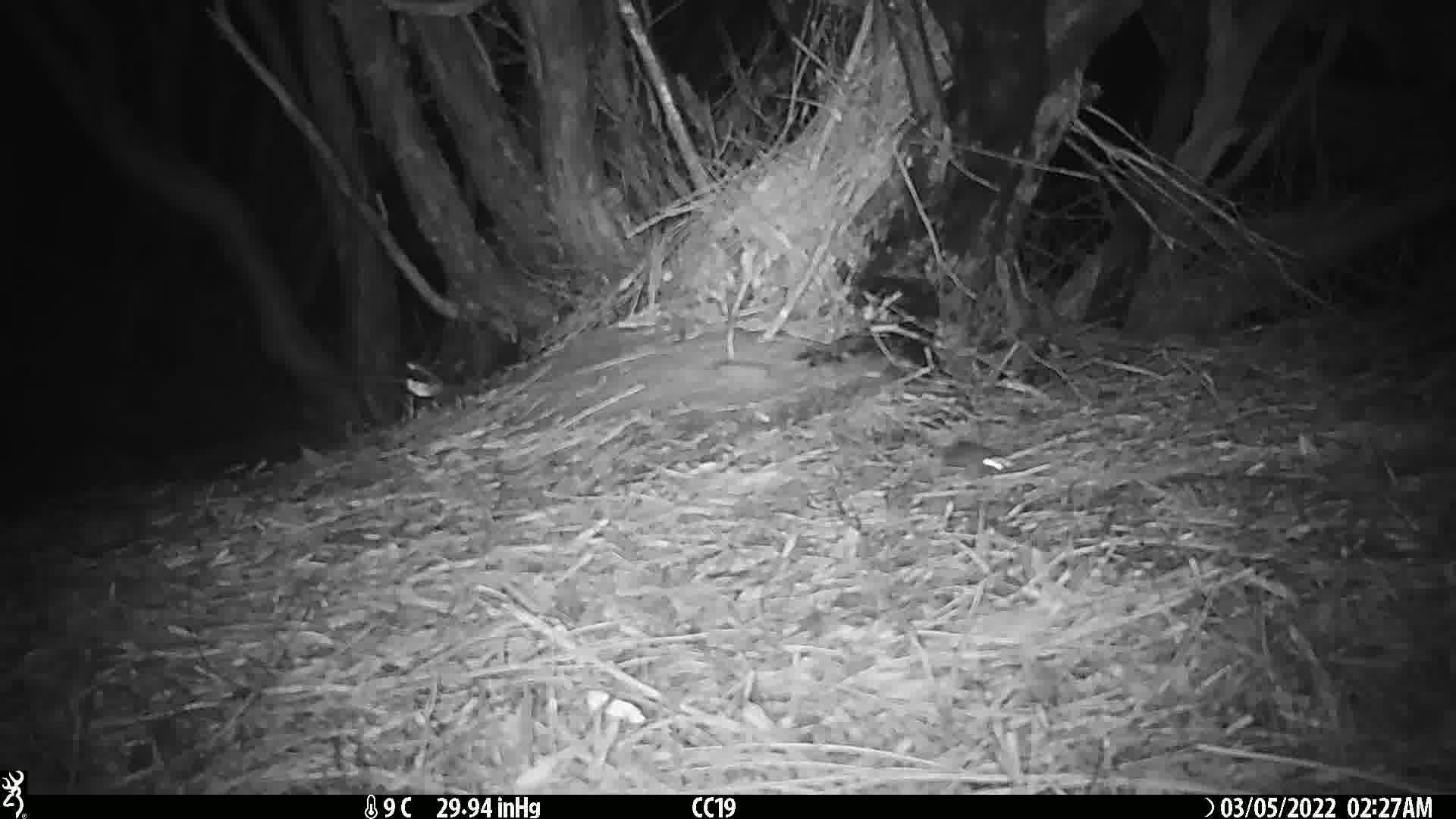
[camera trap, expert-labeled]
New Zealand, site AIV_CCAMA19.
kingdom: Animalia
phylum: Chordata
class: Mammalia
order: Rodentia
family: Muridae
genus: Mus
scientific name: Mus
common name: mouse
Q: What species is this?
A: Mouse (Mus).